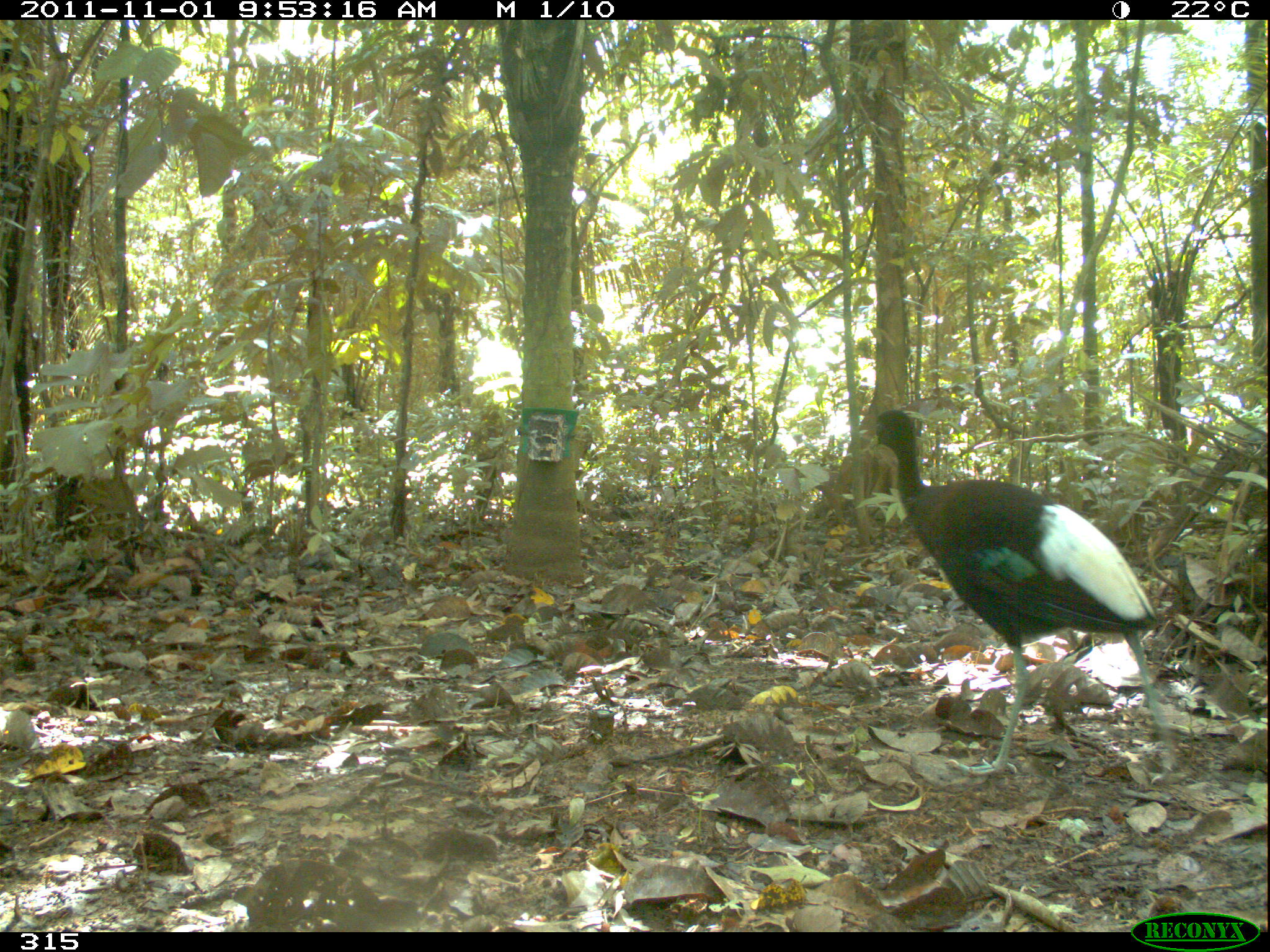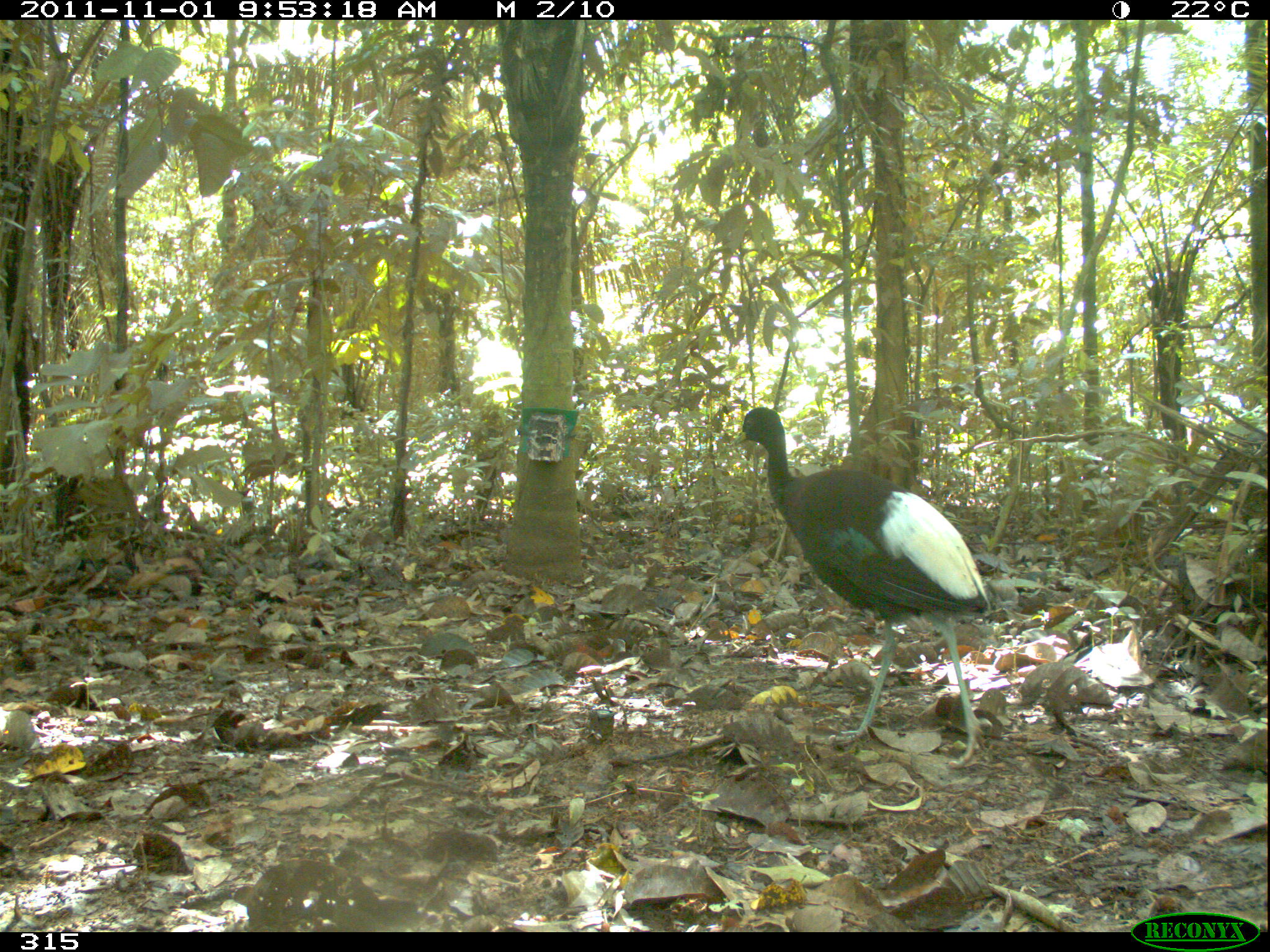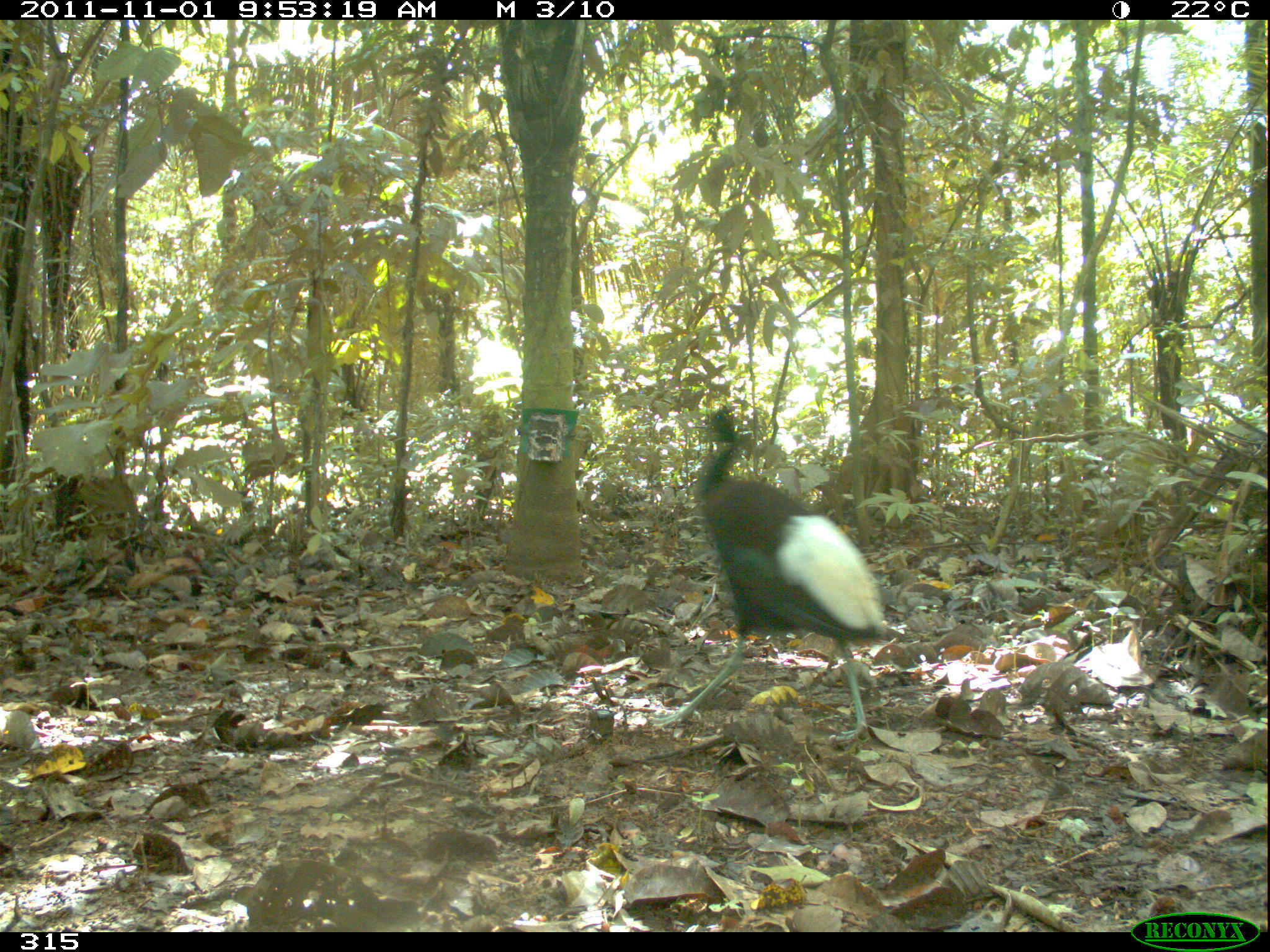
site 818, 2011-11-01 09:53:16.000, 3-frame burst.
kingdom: Animalia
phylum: Chordata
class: Aves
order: Gruiformes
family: Psophiidae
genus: Psophia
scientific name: Psophia leucoptera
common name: pale-winged trumpeter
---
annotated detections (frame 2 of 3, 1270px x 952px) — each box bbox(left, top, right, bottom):
psophia leucoptera: bbox(726, 407, 992, 768)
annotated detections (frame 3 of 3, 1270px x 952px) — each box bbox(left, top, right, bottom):
psophia leucoptera: bbox(646, 403, 886, 746)